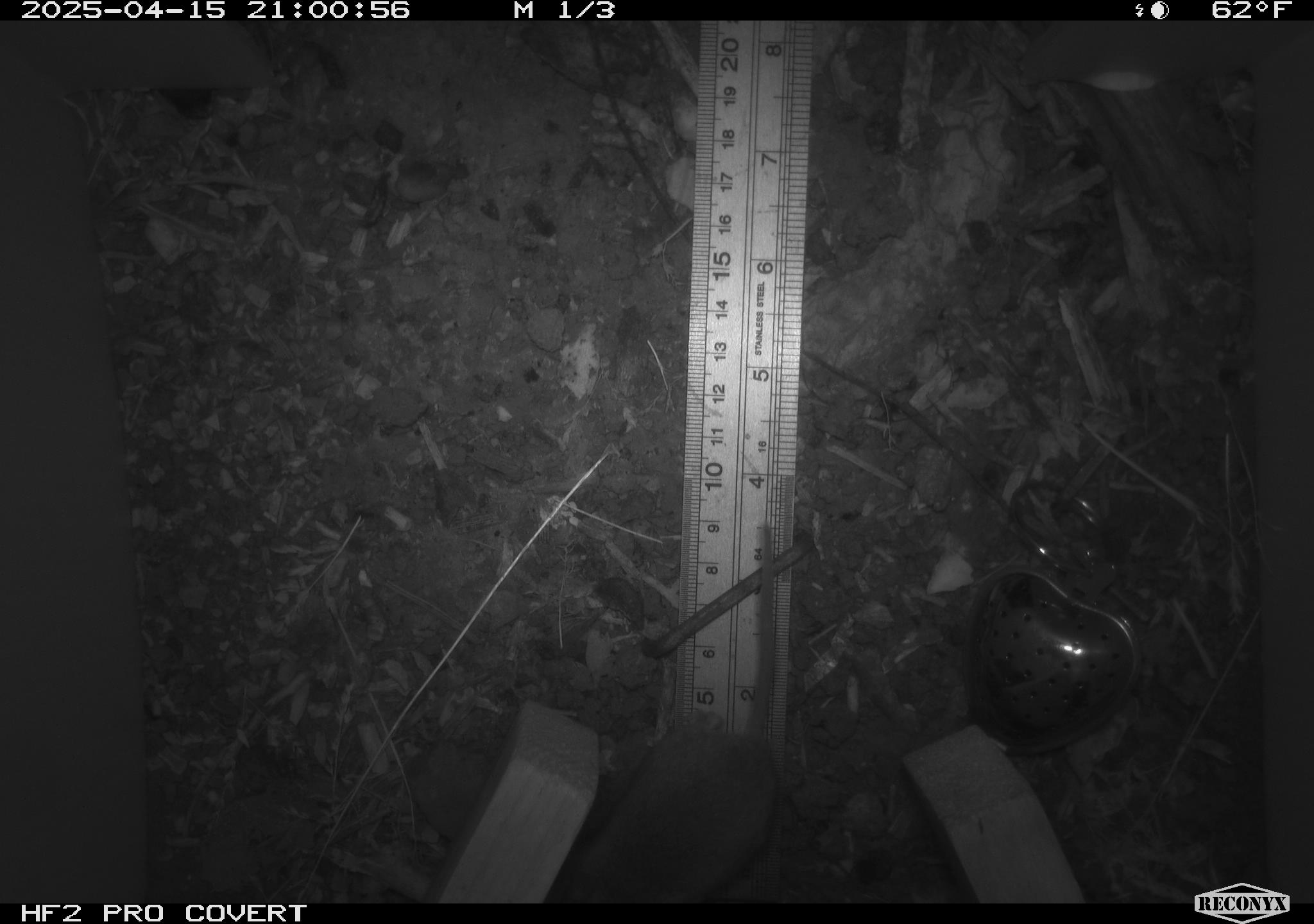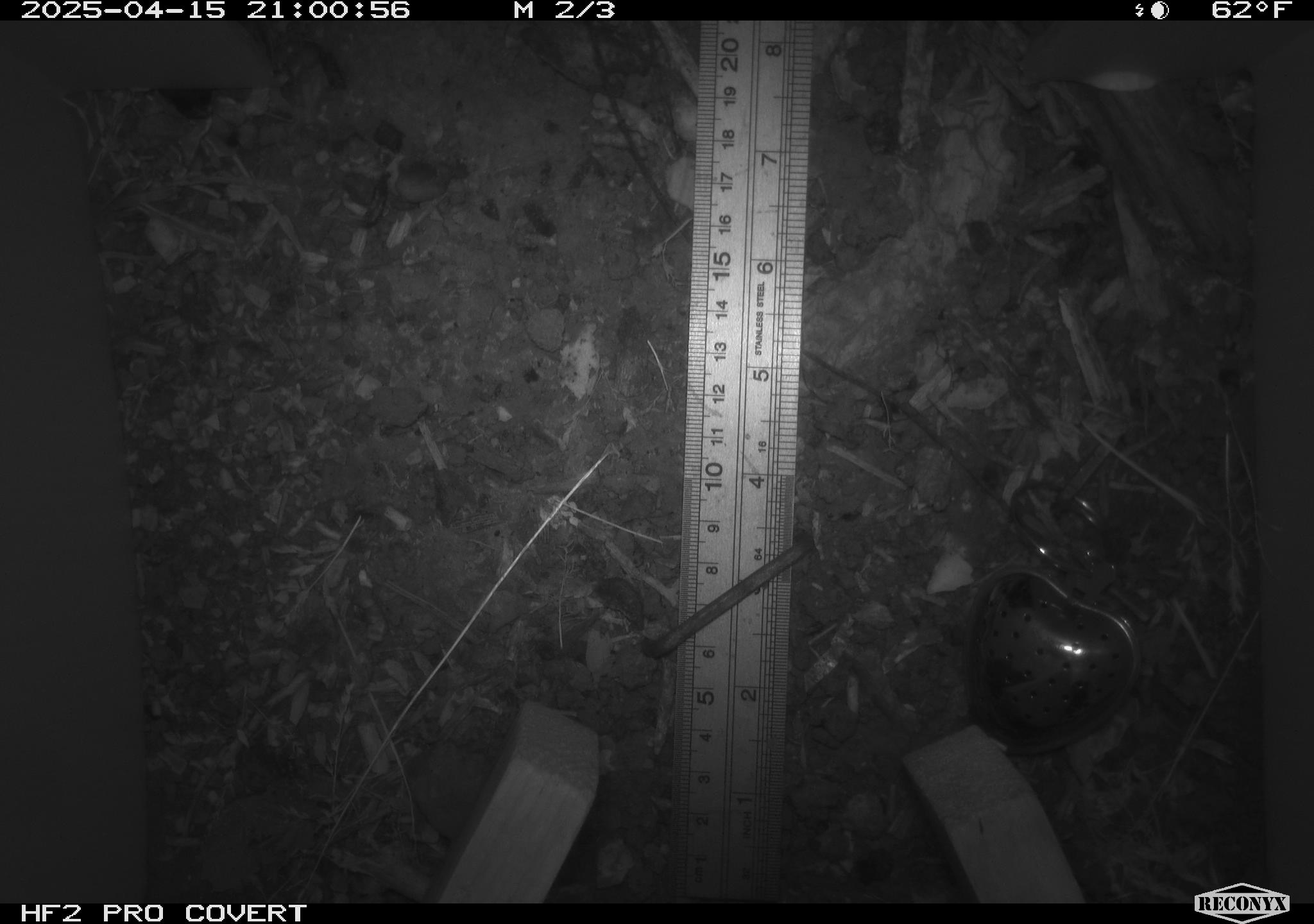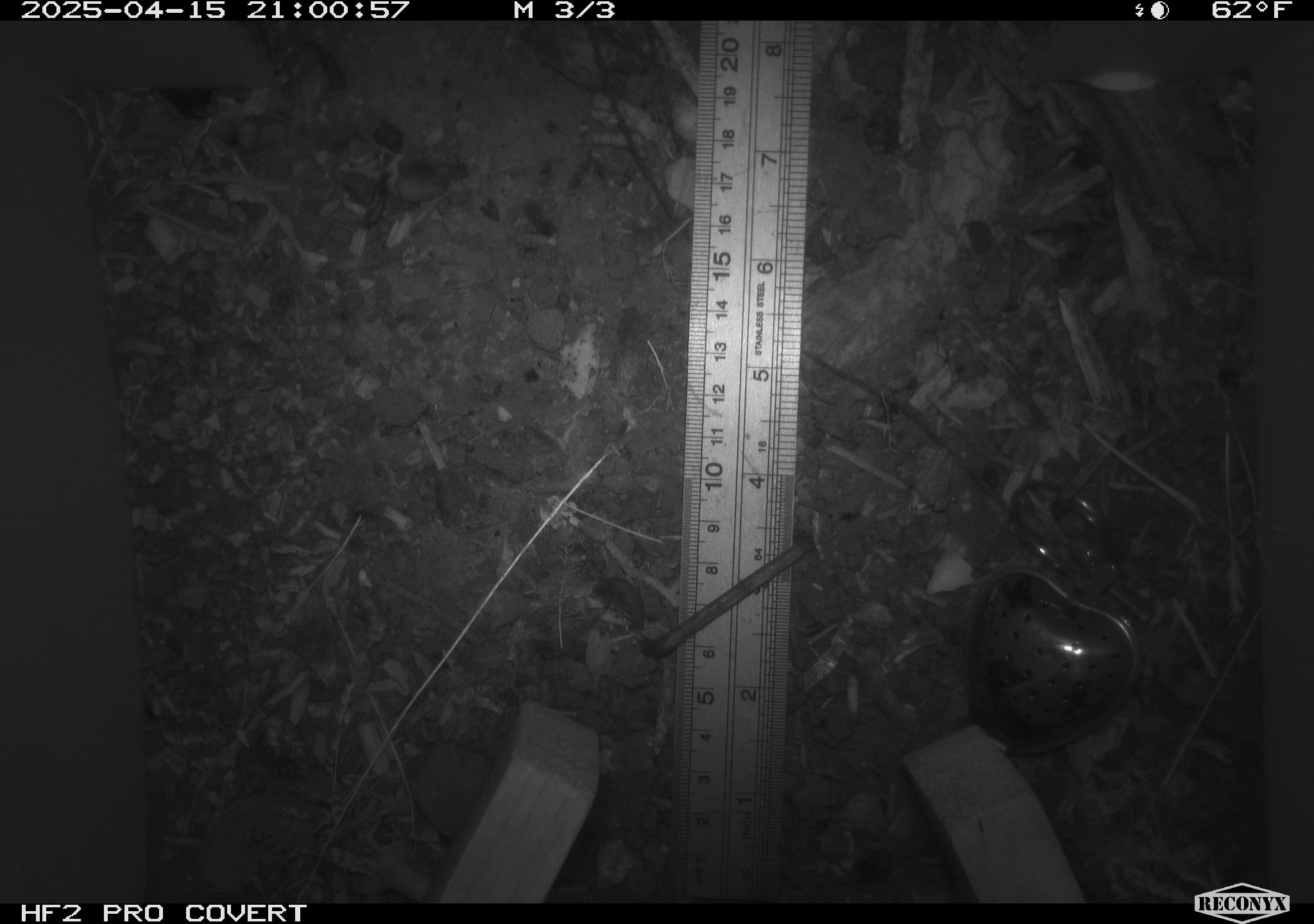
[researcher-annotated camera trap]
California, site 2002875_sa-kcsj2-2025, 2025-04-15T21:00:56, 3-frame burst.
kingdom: Animalia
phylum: Chordata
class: Mammalia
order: Rodentia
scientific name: Rodentia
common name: rodent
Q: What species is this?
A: Rodent (Rodentia).